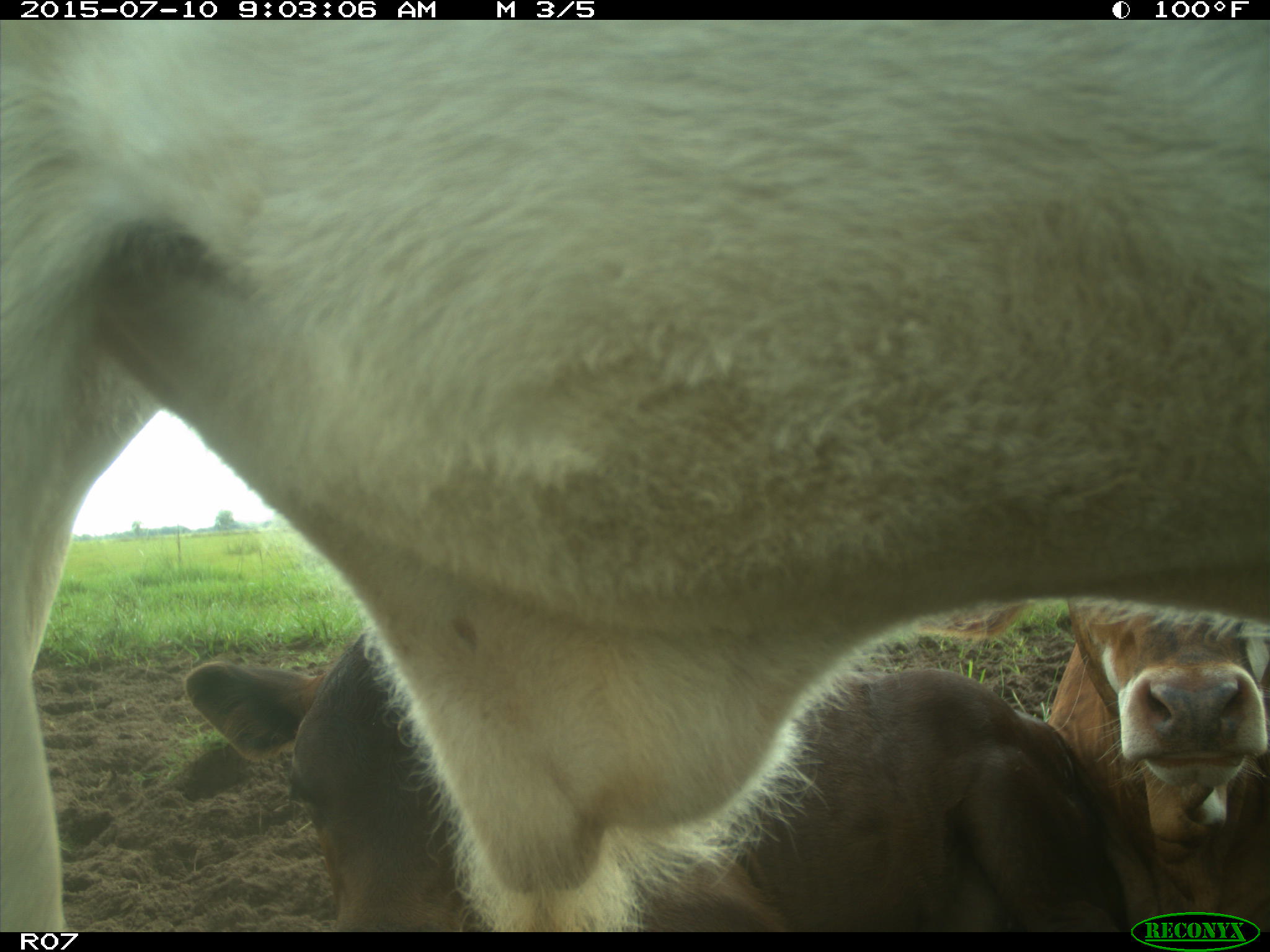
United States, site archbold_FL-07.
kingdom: Animalia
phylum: Chordata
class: Mammalia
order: Artiodactyla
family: Bovidae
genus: Bos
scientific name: Bos taurus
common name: domestic cow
Bos taurus (domestic cow).